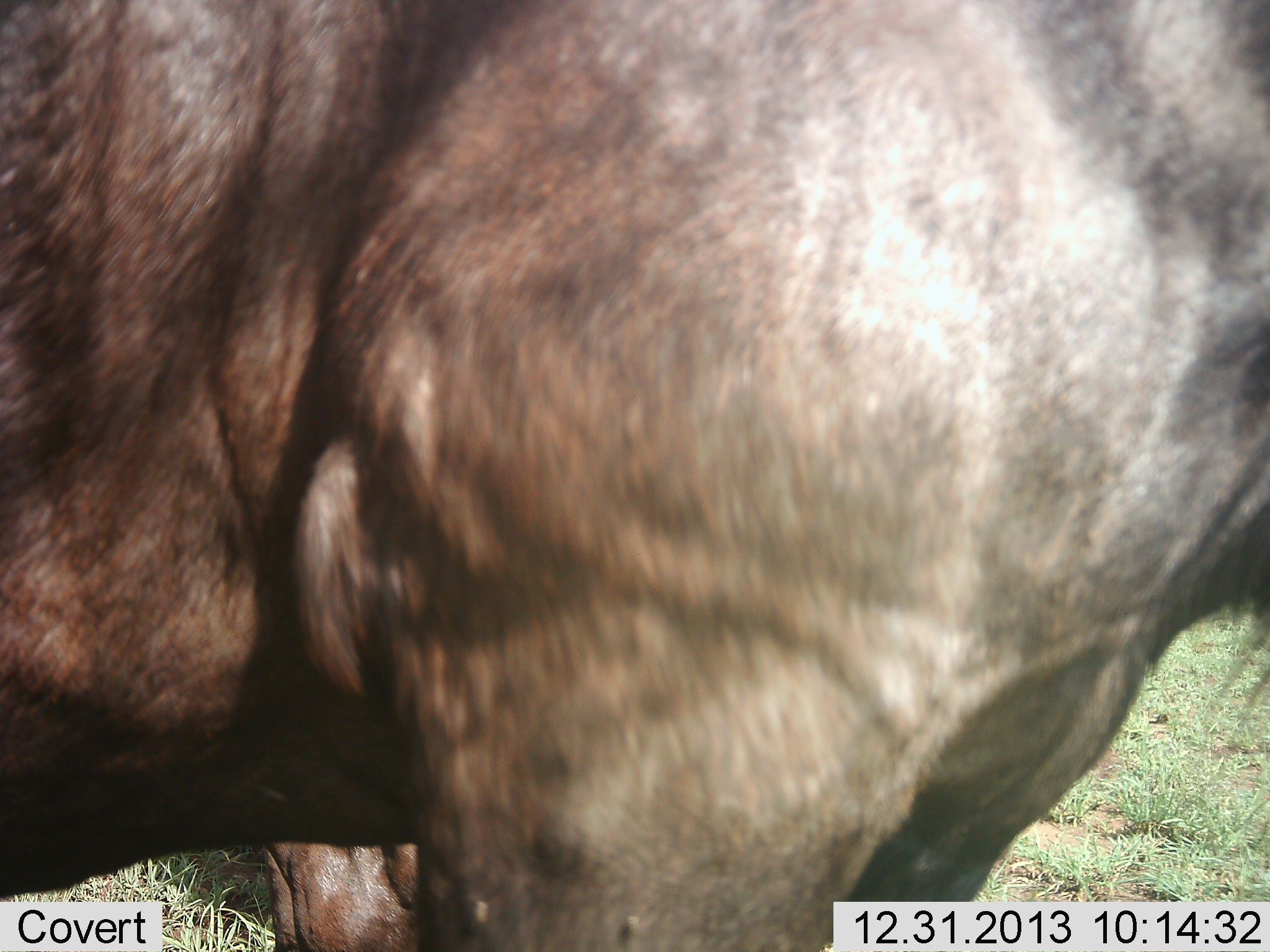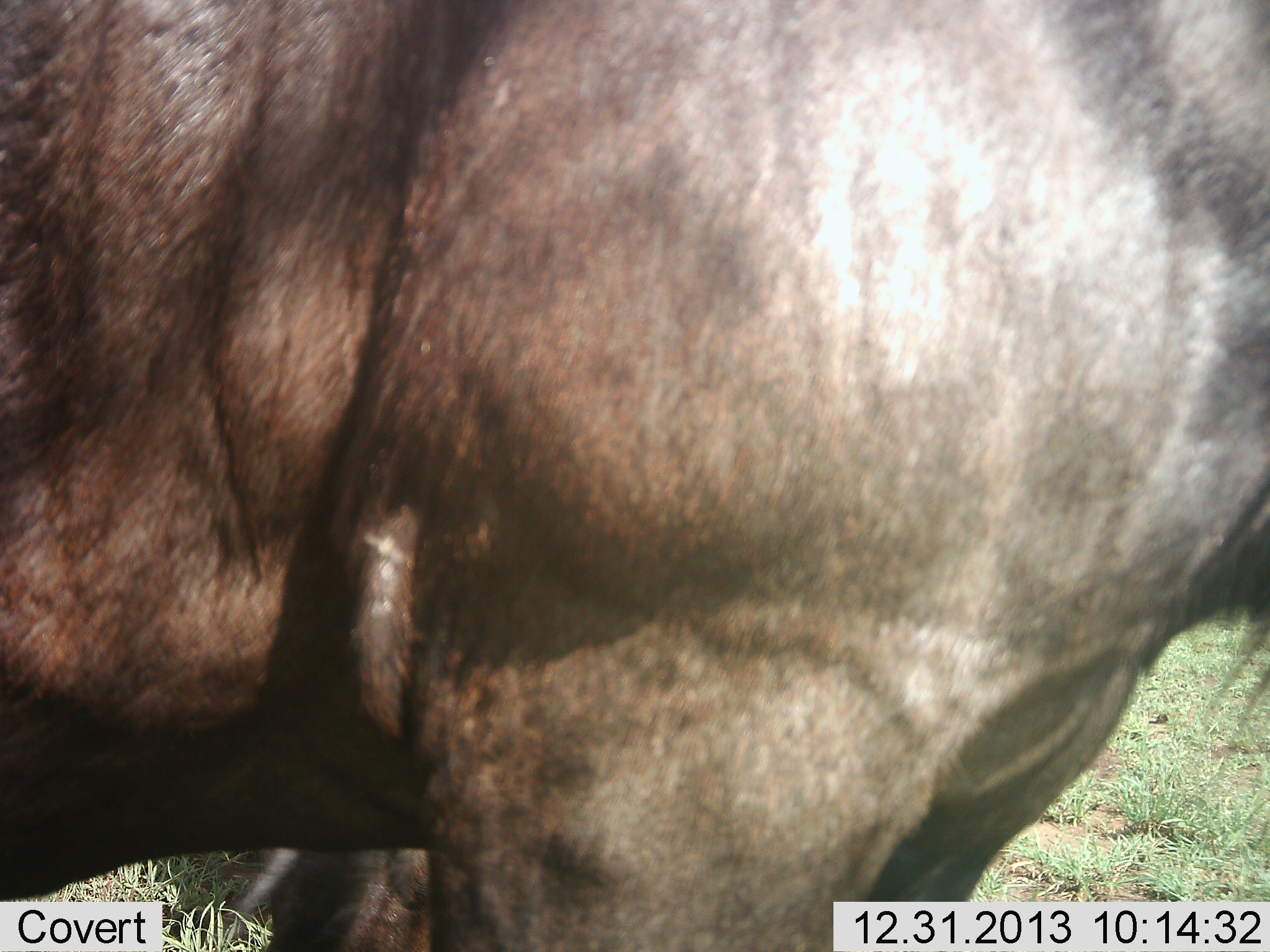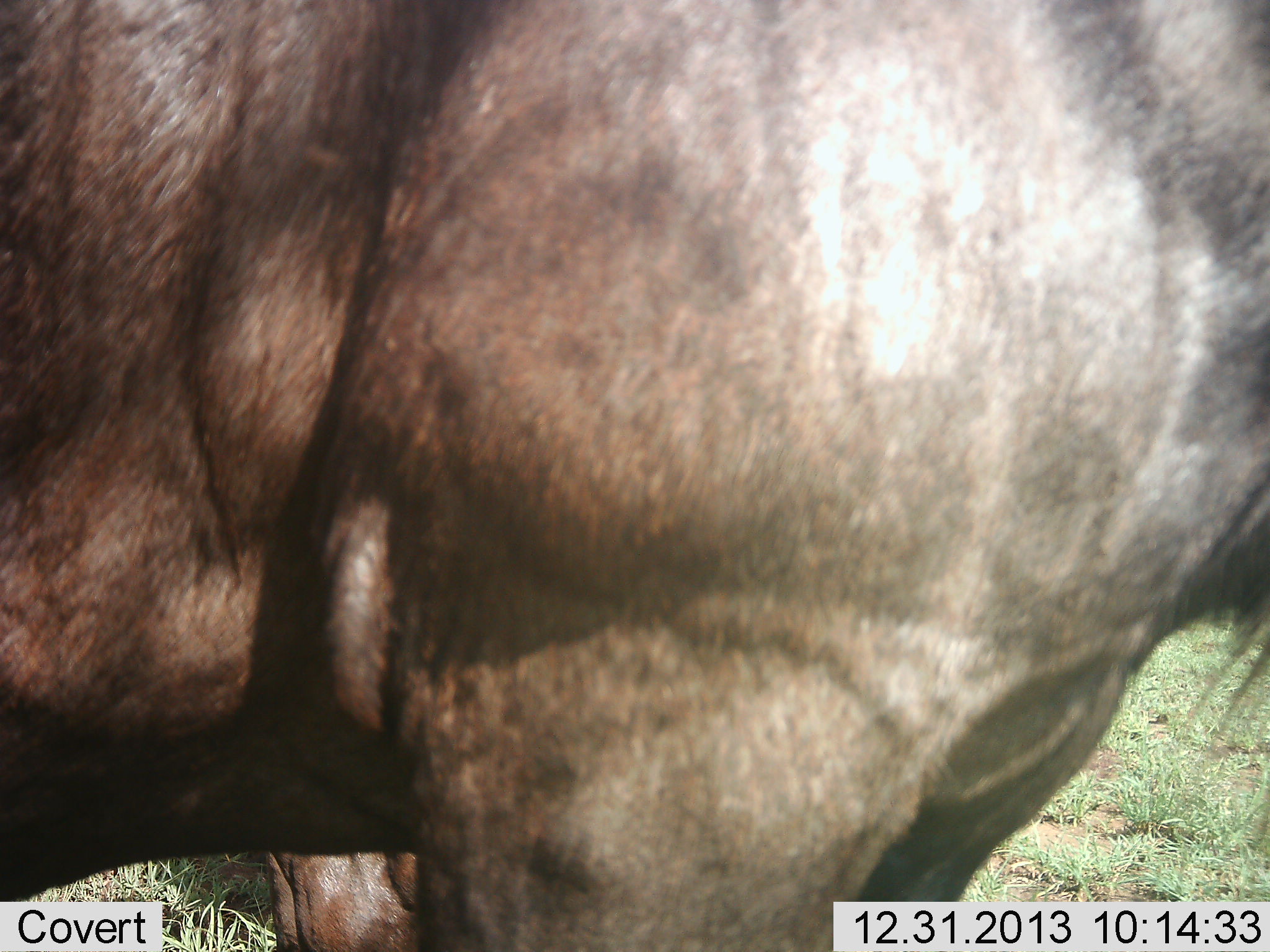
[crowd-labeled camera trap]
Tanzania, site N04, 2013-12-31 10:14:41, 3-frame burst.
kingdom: Animalia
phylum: Chordata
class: Mammalia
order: Artiodactyla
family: Bovidae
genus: Connochaetes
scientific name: Connochaetes taurinus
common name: blue wildebeest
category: wildebeest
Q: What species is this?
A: Wildebeest (blue wildebeest) (Connochaetes taurinus).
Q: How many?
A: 2.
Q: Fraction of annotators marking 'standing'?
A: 100%.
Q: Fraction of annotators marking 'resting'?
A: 0%.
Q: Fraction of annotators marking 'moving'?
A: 0%.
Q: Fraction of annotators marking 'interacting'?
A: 0%.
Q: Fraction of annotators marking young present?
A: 0%.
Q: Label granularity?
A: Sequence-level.